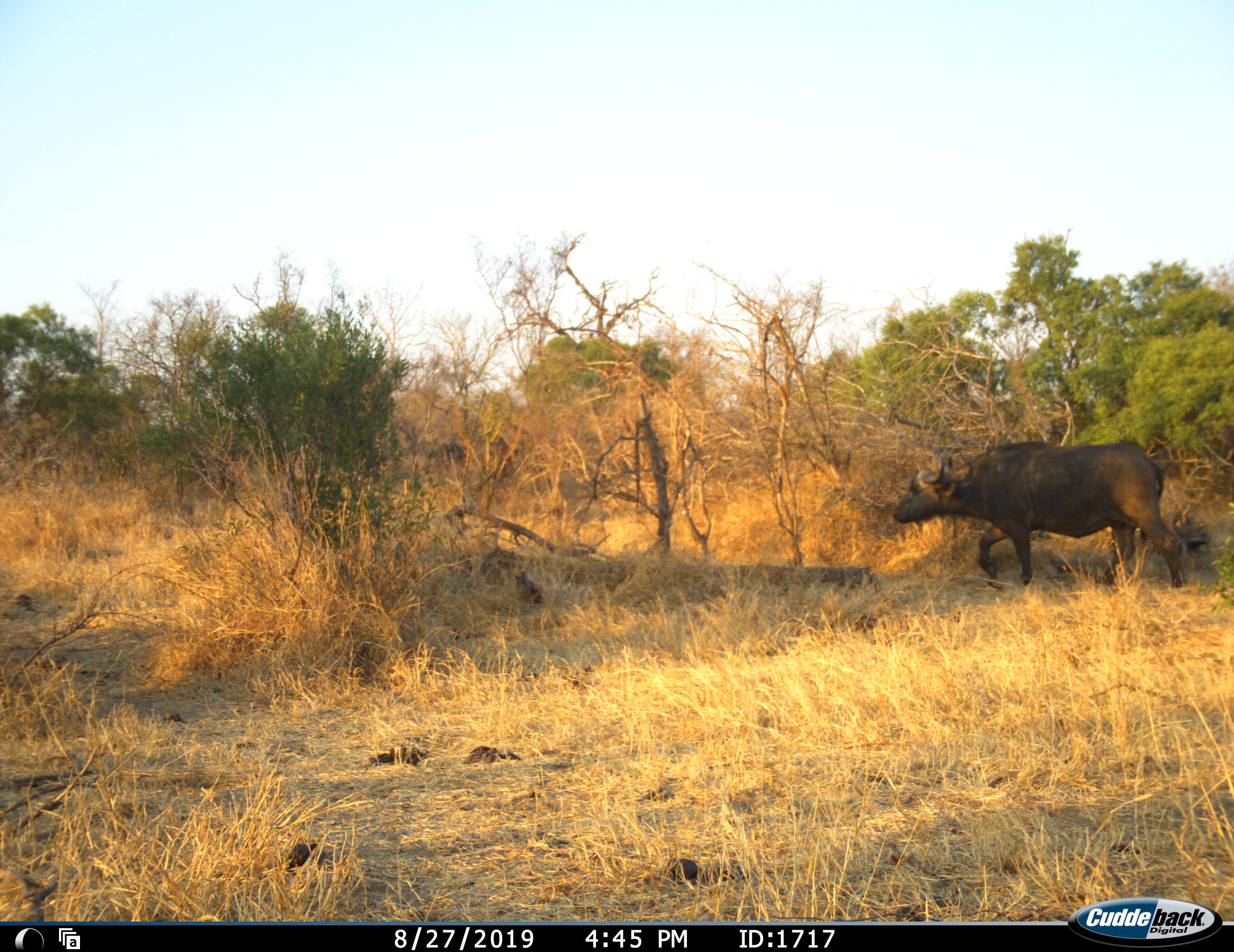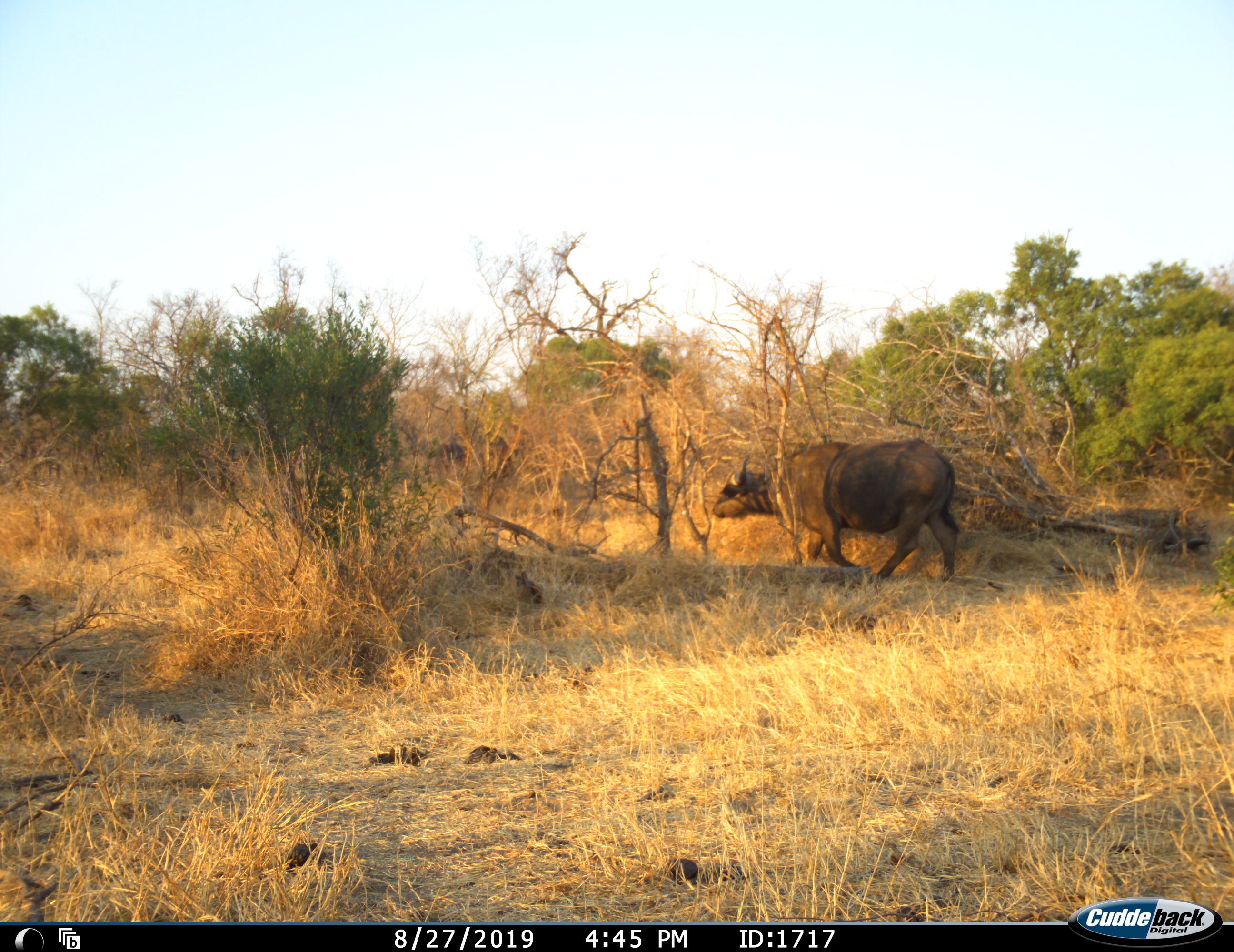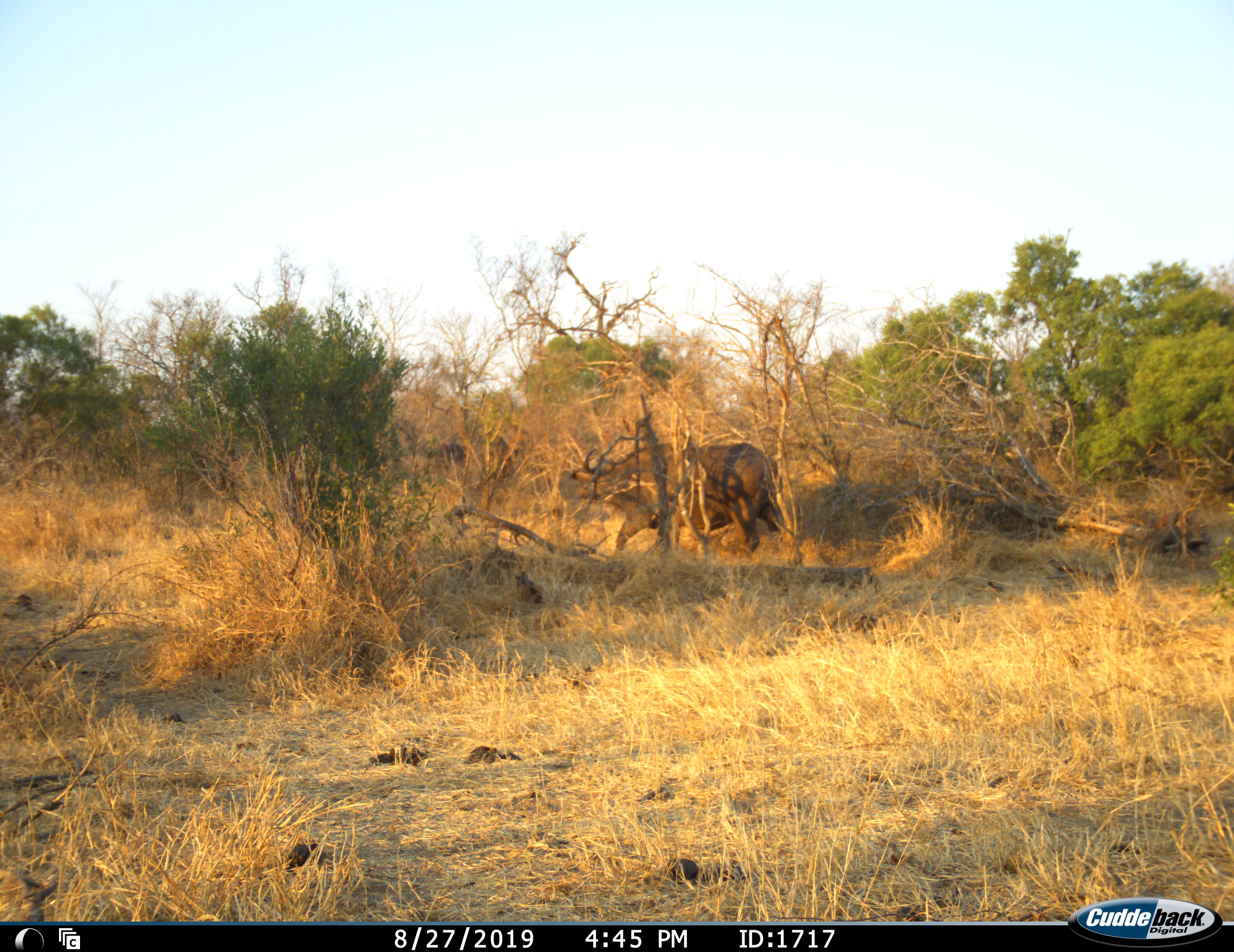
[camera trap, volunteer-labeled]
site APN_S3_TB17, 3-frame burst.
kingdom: Animalia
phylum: Chordata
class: Mammalia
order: Artiodactyla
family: Bovidae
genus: Syncerus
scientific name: Syncerus caffer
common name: african buffalo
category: buffalo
Buffalo (african buffalo) (Syncerus caffer), count 1. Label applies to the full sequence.